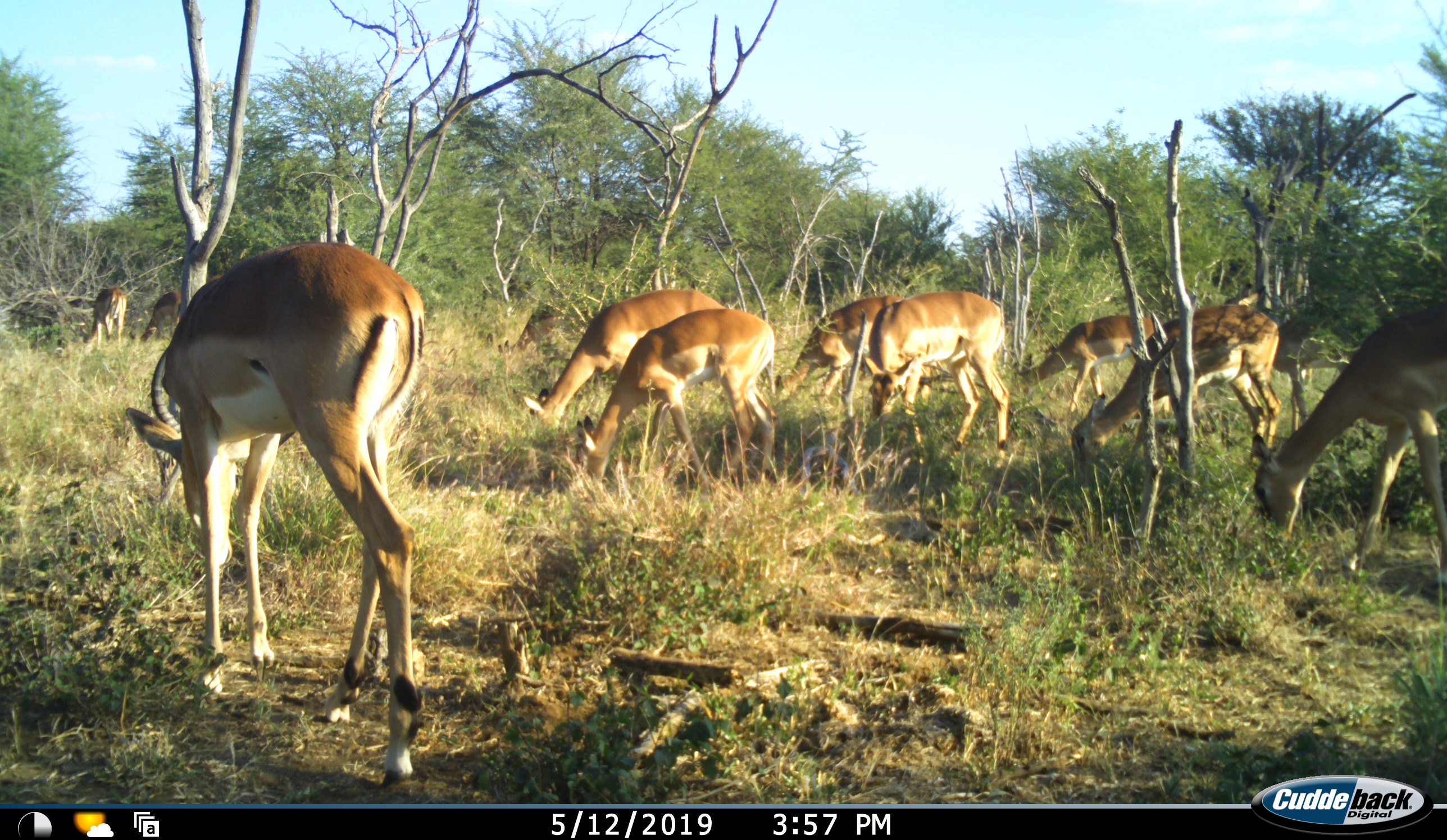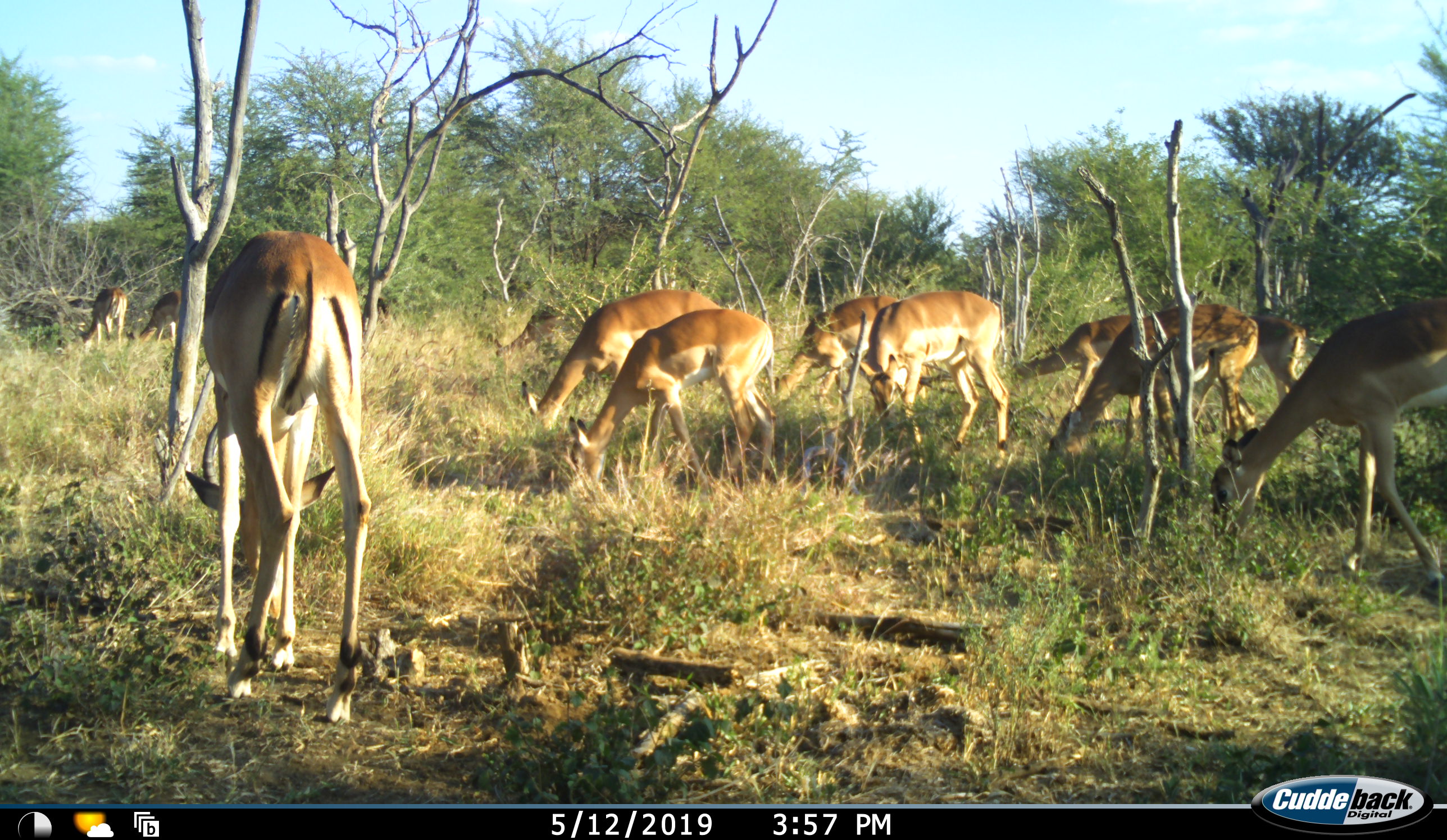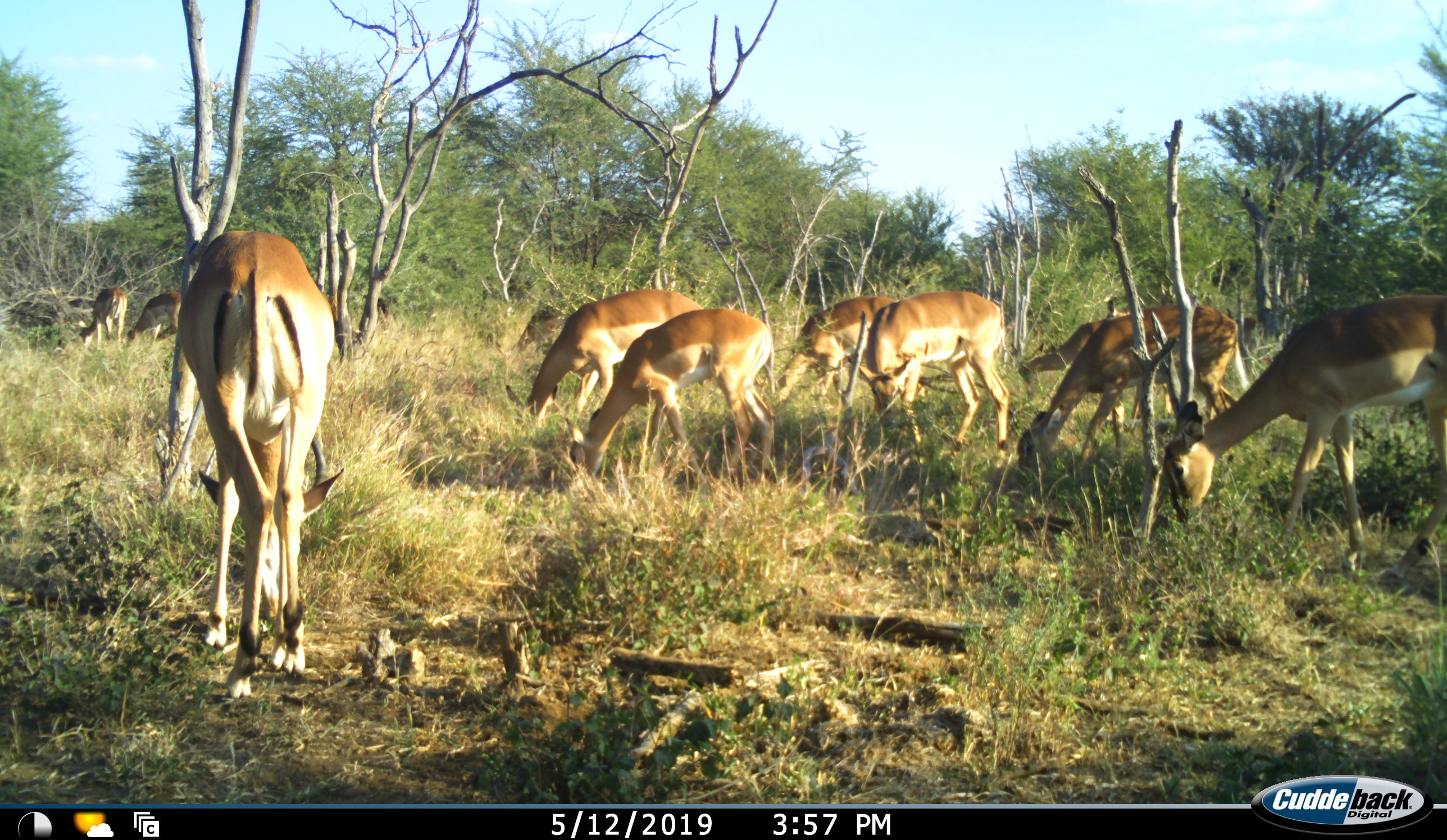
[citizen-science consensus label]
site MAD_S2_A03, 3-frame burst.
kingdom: Animalia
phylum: Chordata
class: Mammalia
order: Artiodactyla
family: Bovidae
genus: Aepyceros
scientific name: Aepyceros melampus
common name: impala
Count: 11-50.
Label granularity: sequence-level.